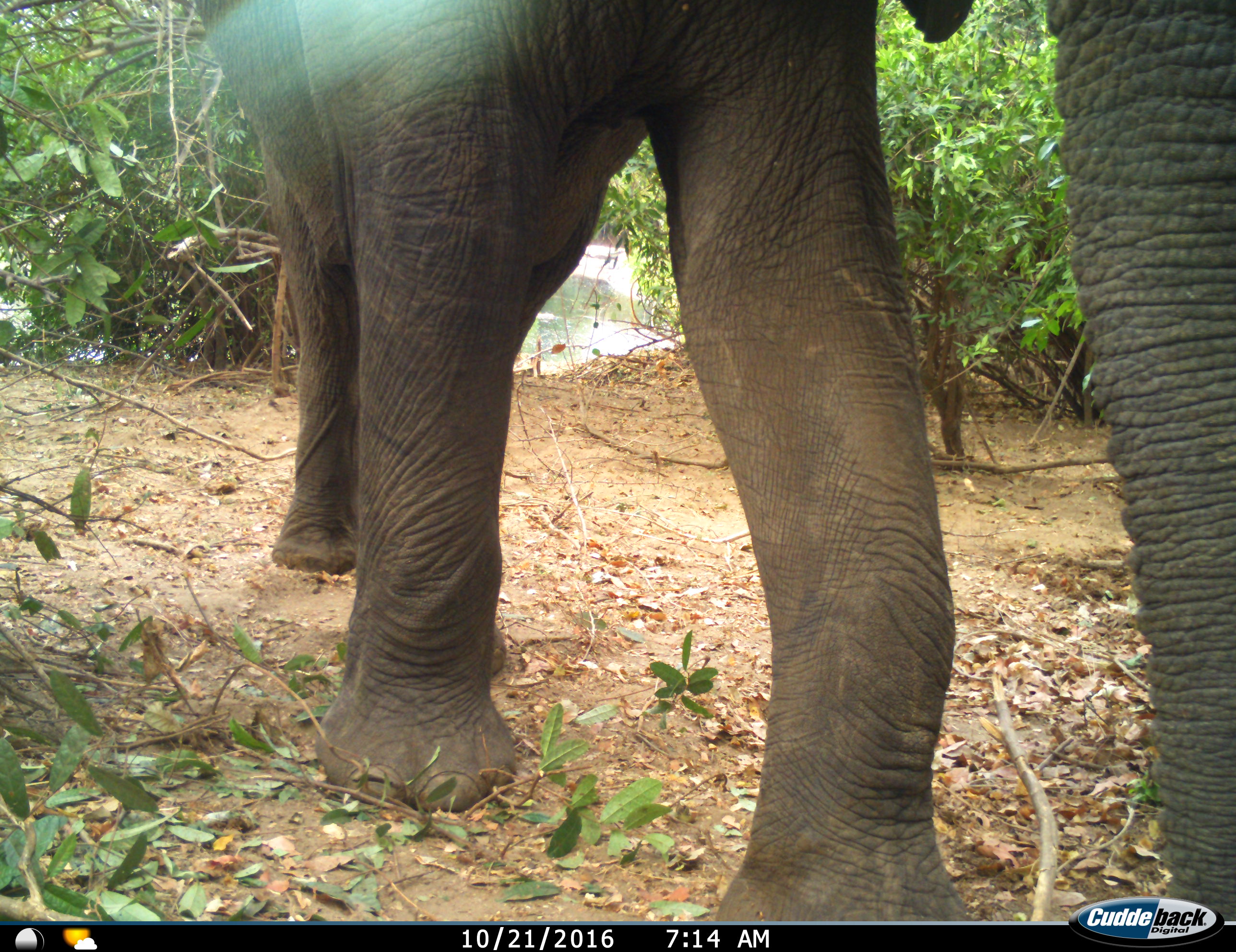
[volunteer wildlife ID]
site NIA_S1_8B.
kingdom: Animalia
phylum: Chordata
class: Mammalia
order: Proboscidea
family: Elephantidae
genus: Loxodonta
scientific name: Loxodonta africana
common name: african bush elephant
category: elephant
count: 1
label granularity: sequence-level